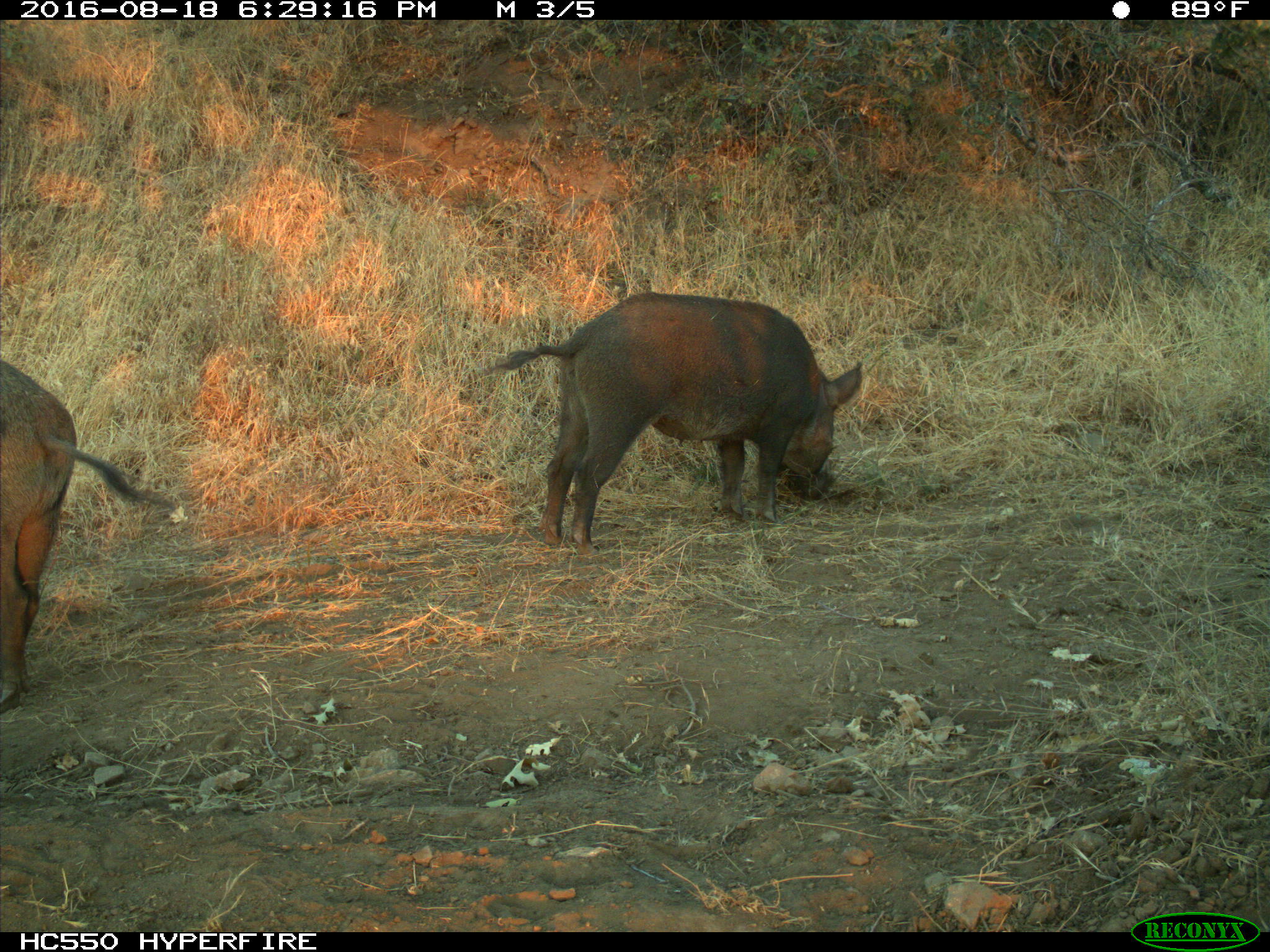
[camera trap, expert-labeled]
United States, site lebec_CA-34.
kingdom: Animalia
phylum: Chordata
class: Mammalia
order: Artiodactyla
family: Suidae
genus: Sus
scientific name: Sus scrofa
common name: wild boar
Sus scrofa (wild boar).